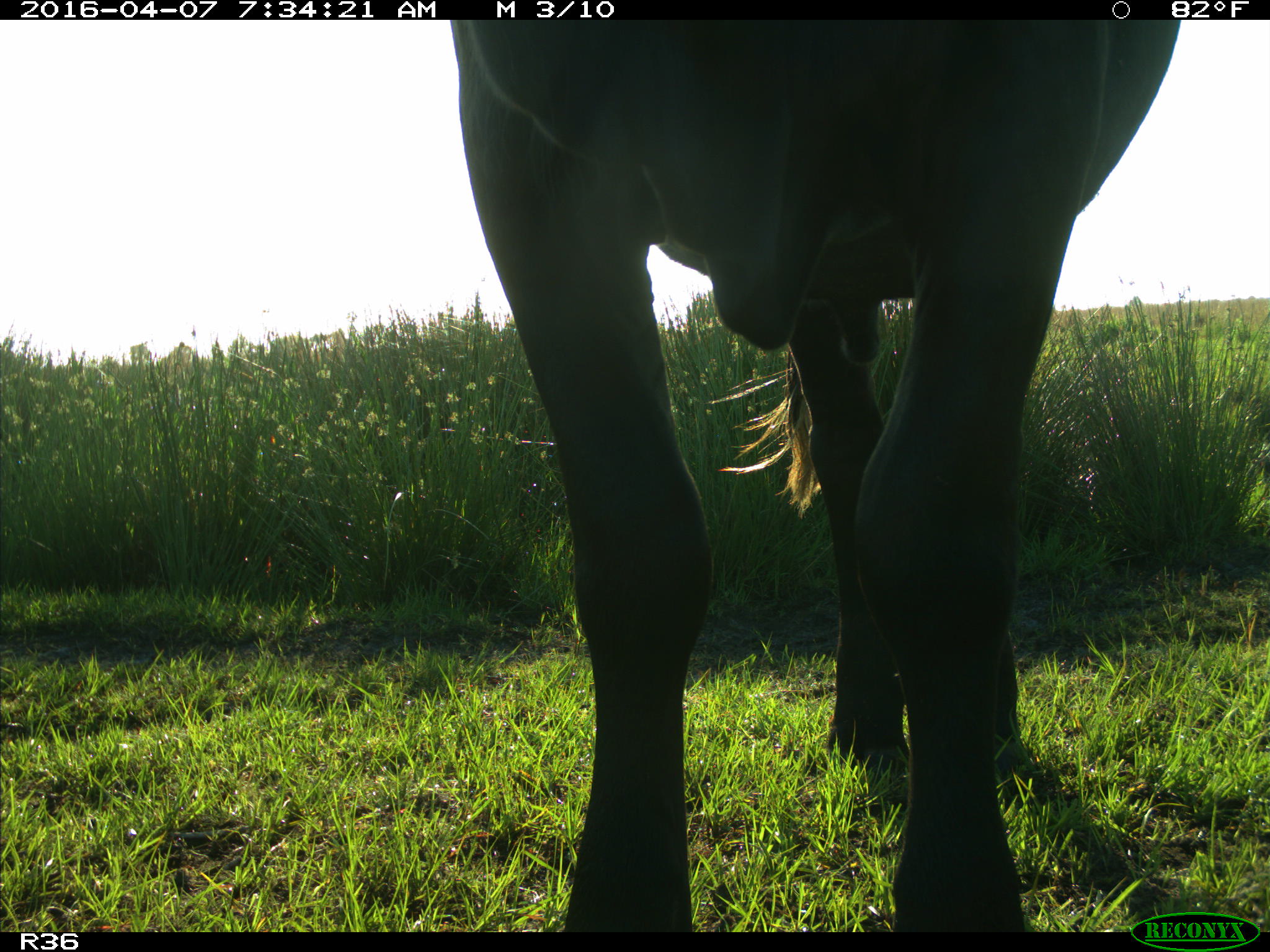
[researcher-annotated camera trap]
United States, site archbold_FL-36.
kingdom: Animalia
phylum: Chordata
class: Mammalia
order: Artiodactyla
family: Bovidae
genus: Bos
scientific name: Bos taurus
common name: domestic cow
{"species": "Bos taurus (domestic cow)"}